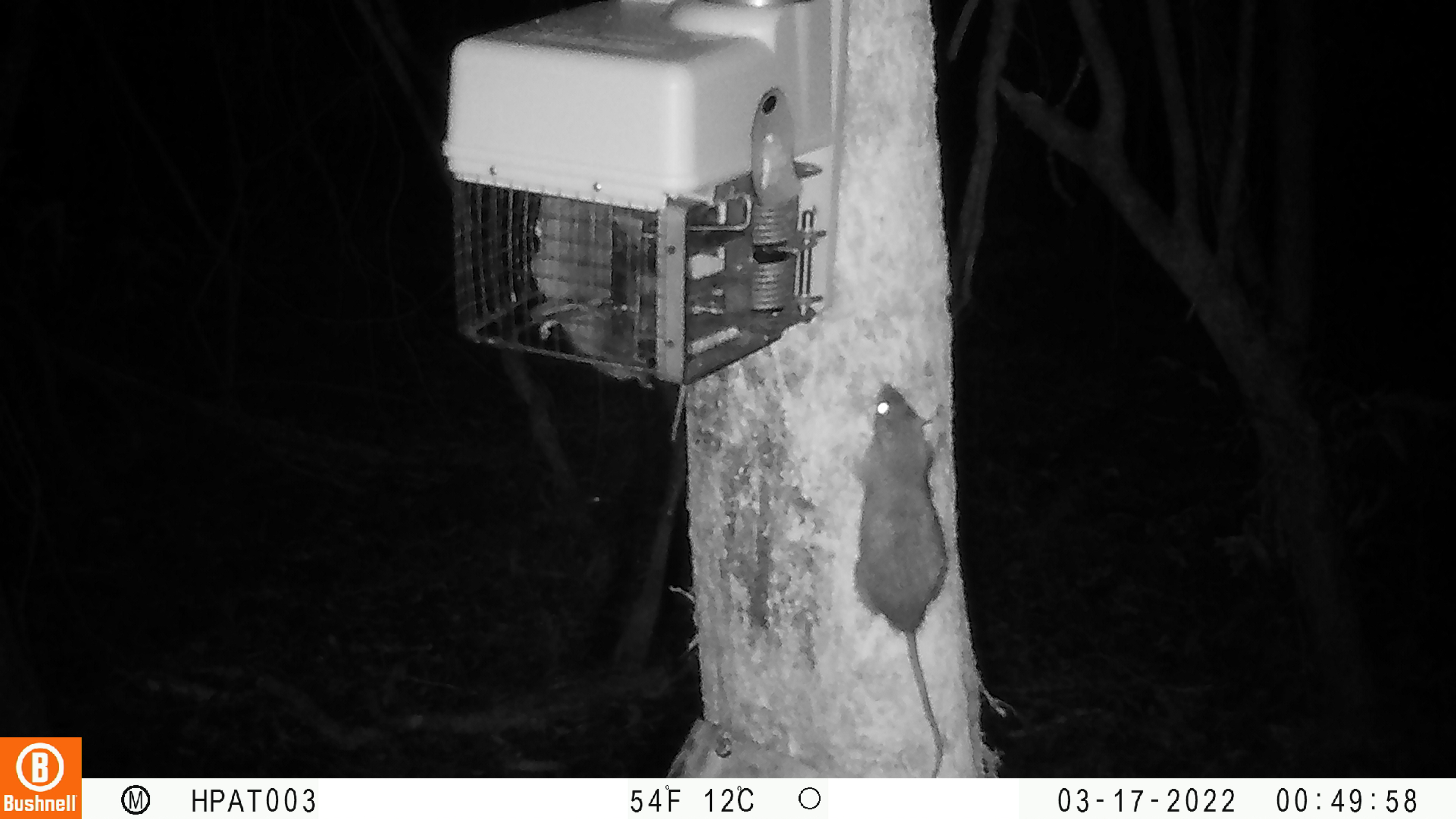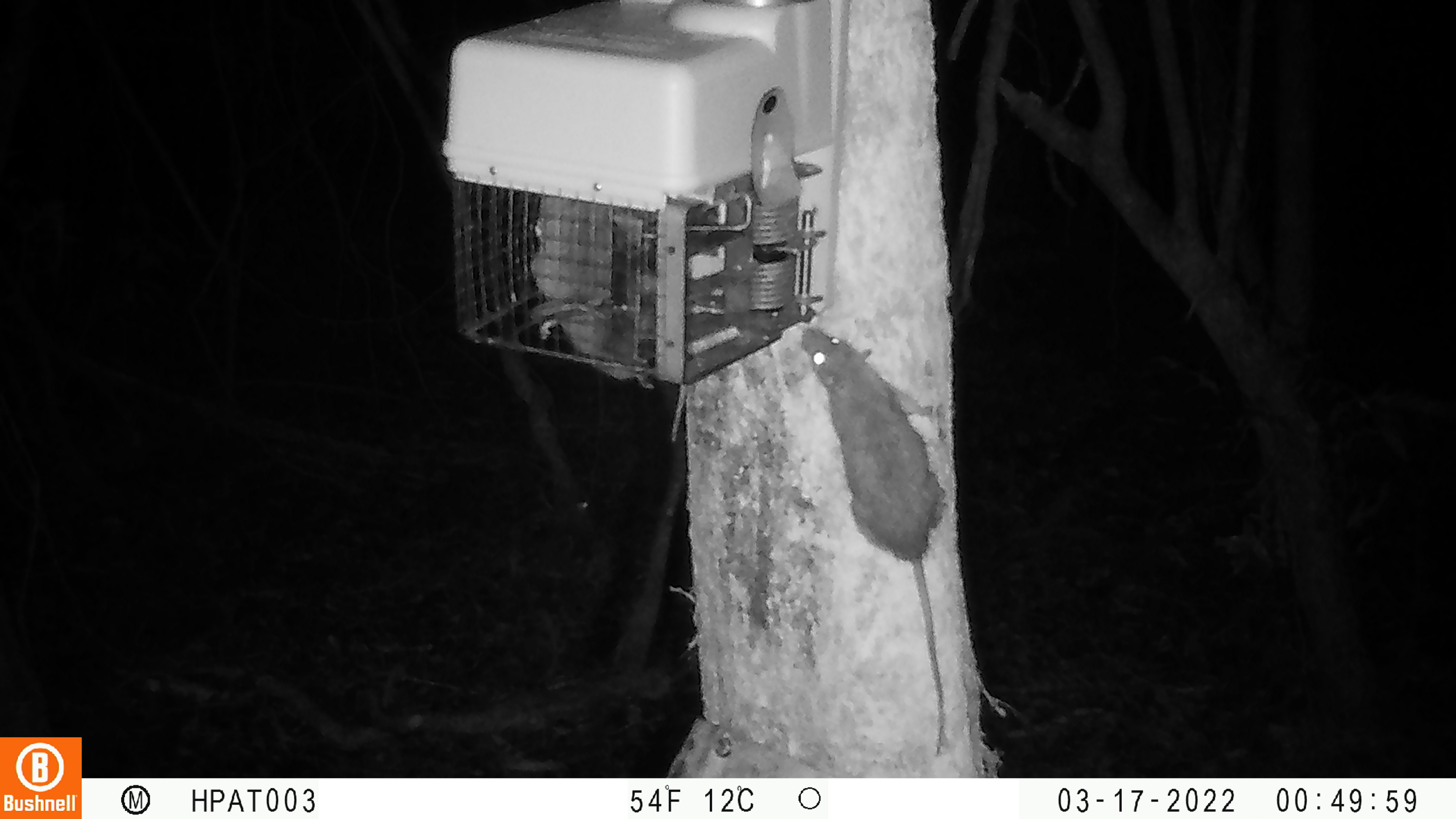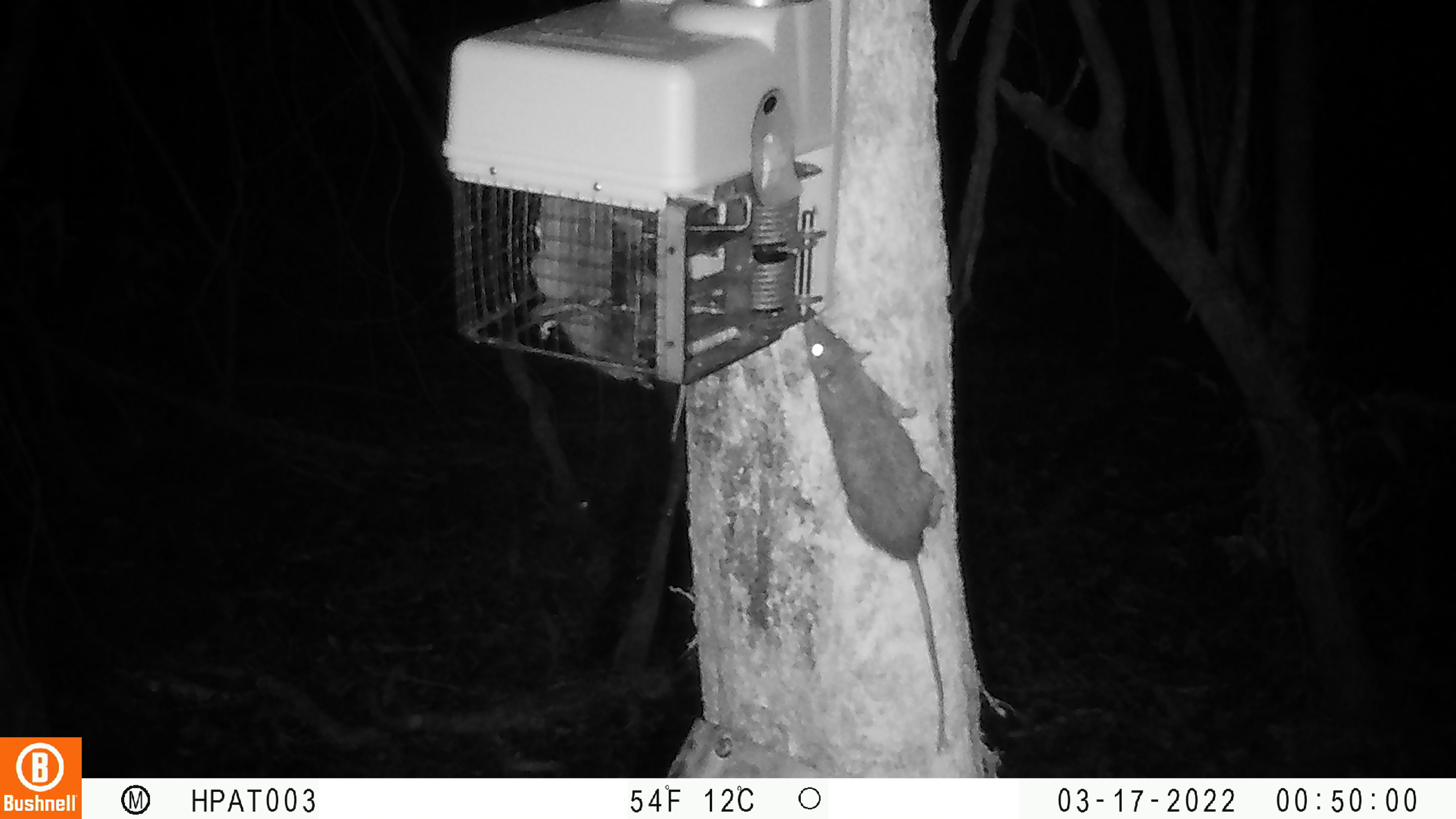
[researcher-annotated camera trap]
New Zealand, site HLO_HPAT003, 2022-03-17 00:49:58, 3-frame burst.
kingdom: Animalia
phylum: Chordata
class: Mammalia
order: Rodentia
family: Muridae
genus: Rattus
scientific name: Rattus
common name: rat